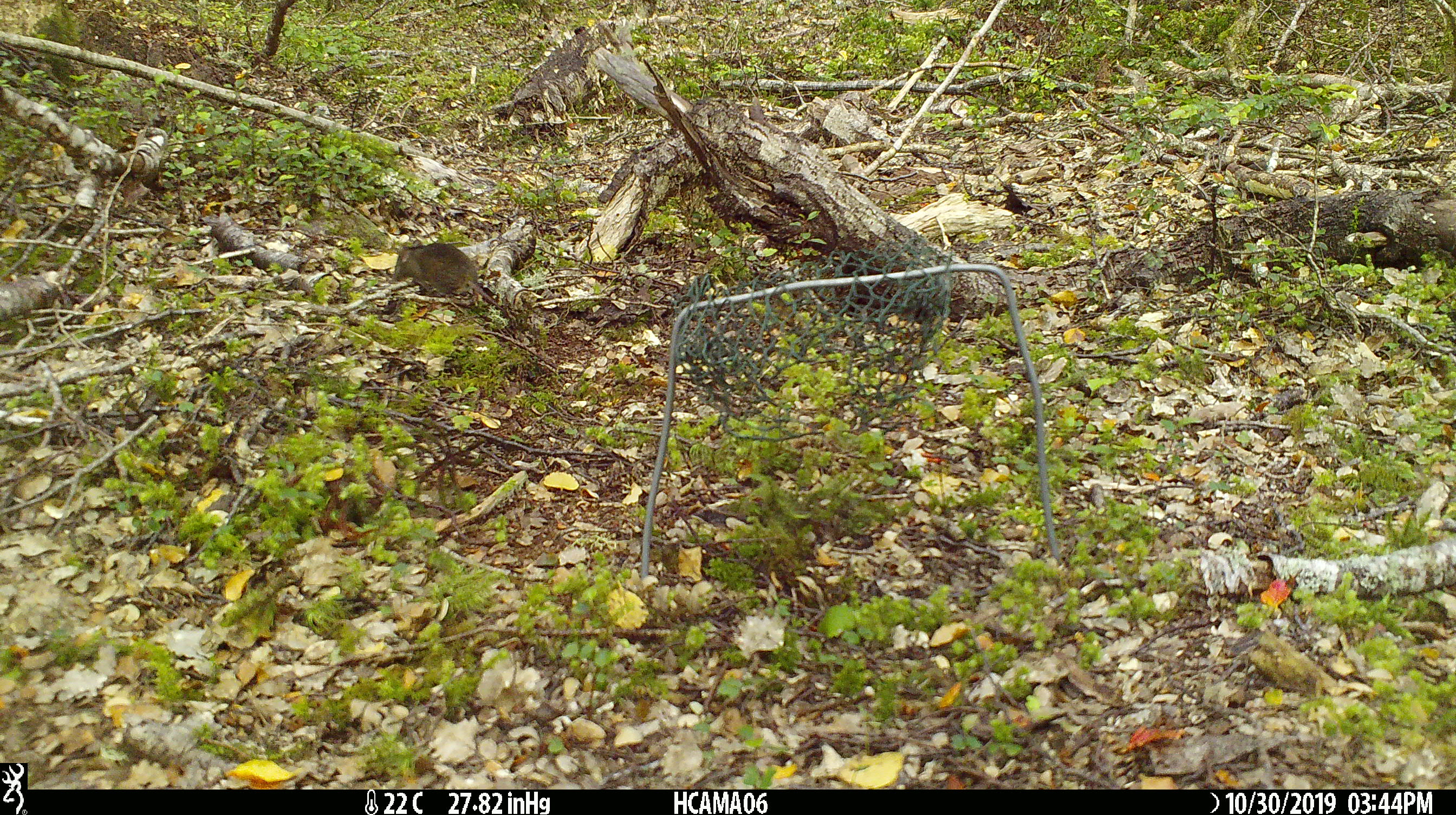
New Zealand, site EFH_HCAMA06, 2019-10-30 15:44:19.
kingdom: Animalia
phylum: Chordata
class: Mammalia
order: Rodentia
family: Muridae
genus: Mus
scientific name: Mus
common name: mouse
Mouse (Mus).